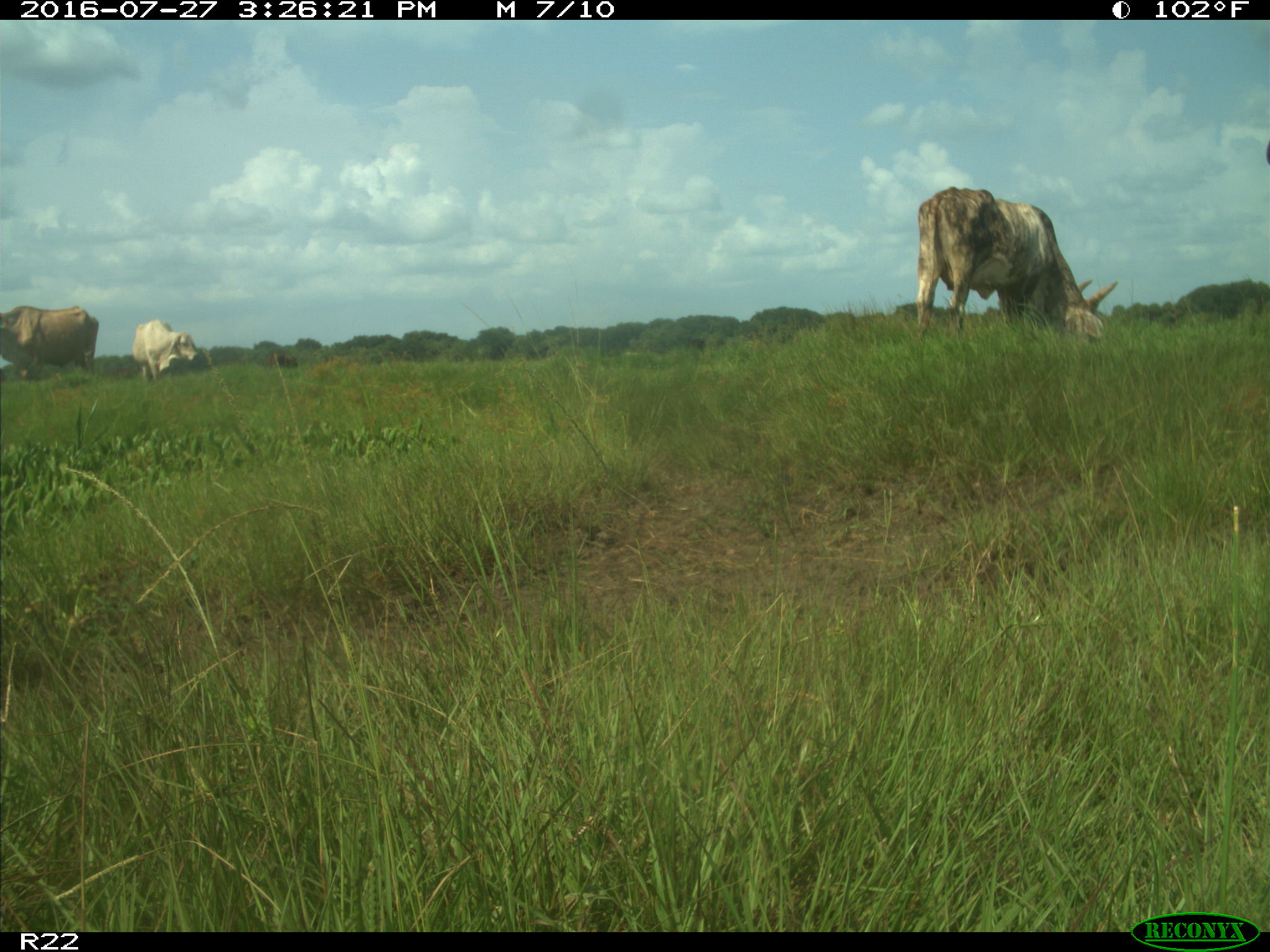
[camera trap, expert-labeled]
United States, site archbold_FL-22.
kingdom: Animalia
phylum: Chordata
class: Mammalia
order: Artiodactyla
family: Bovidae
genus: Bos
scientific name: Bos taurus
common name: domestic cow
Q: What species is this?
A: Bos taurus (domestic cow).